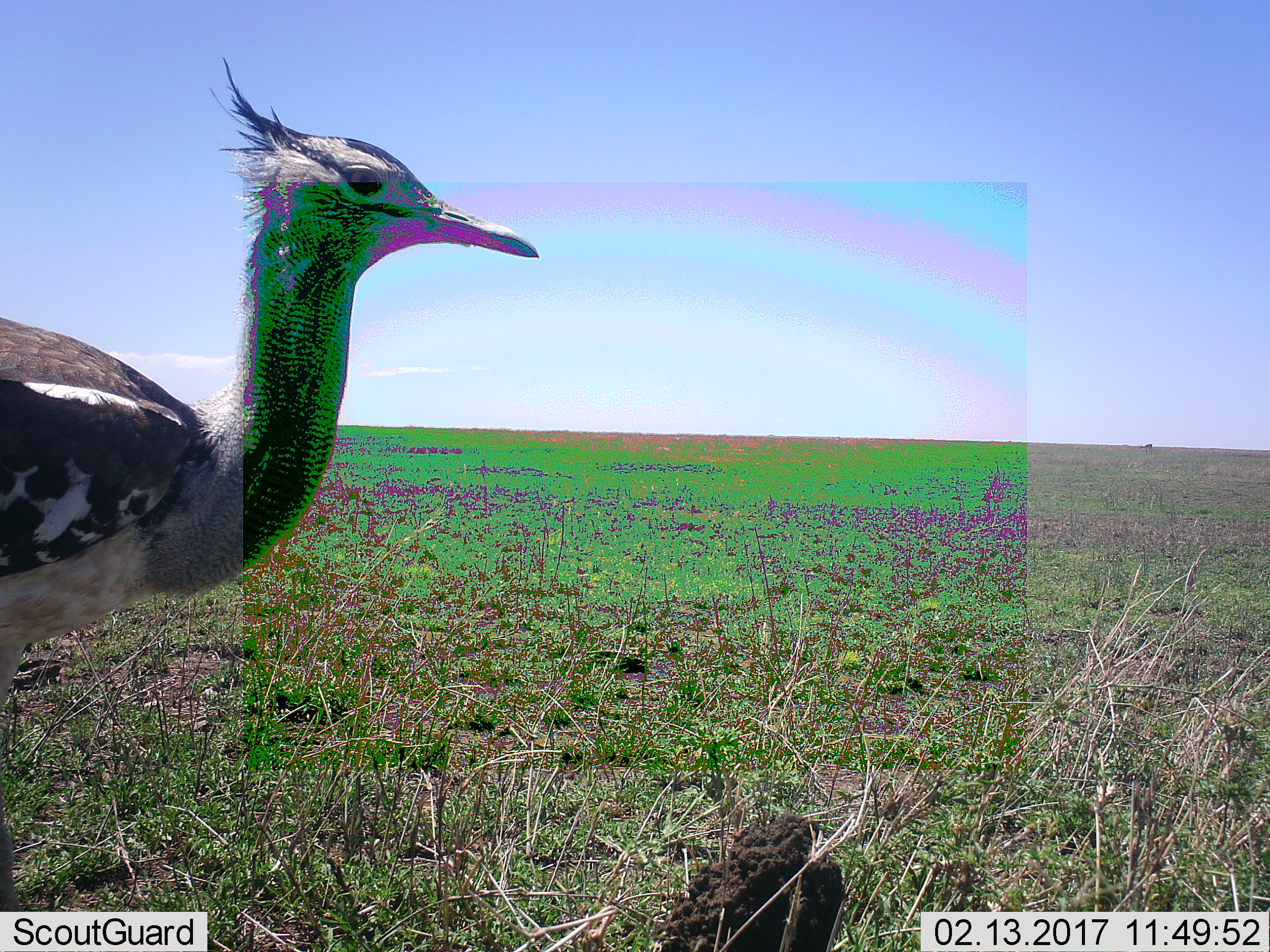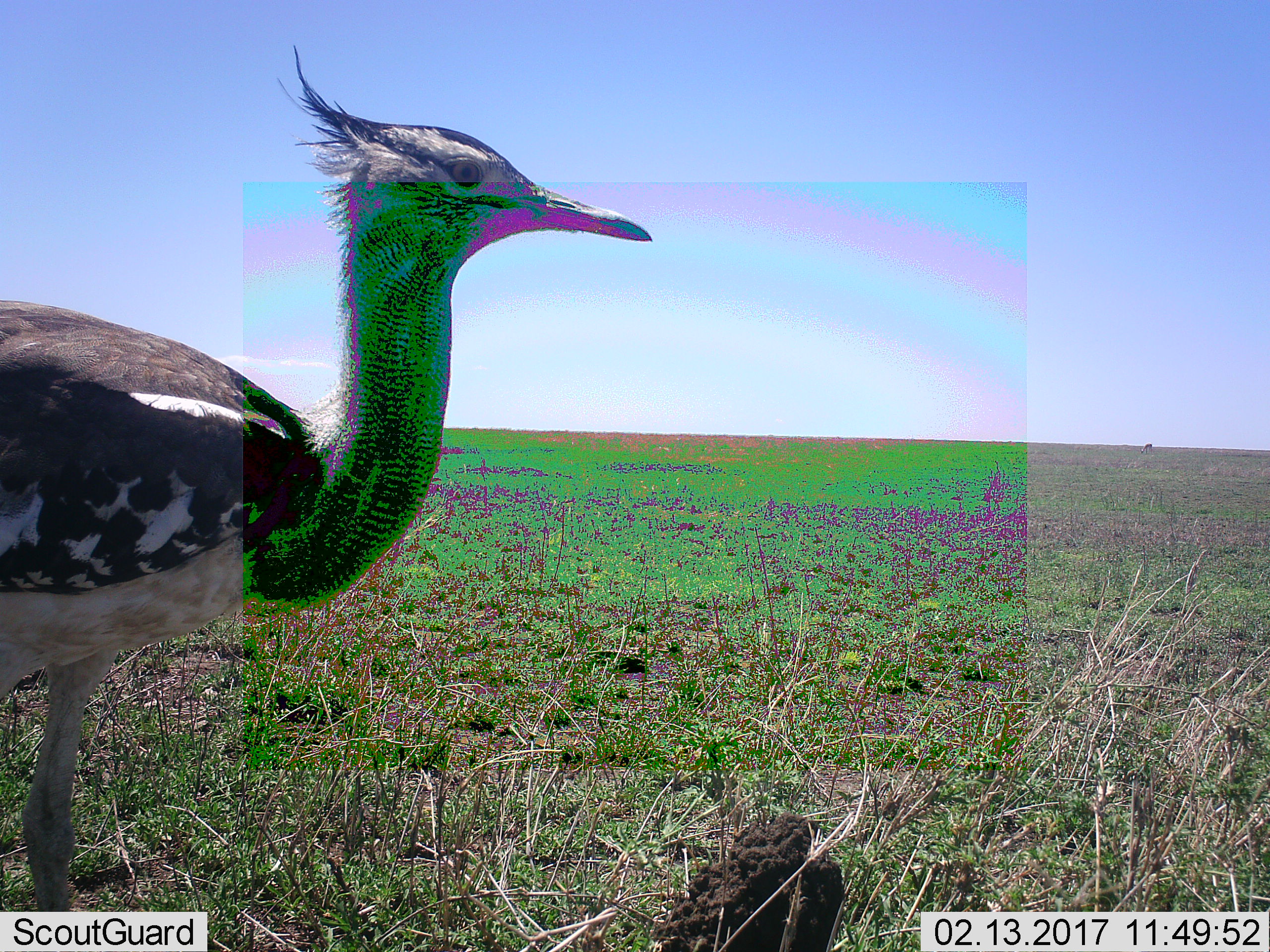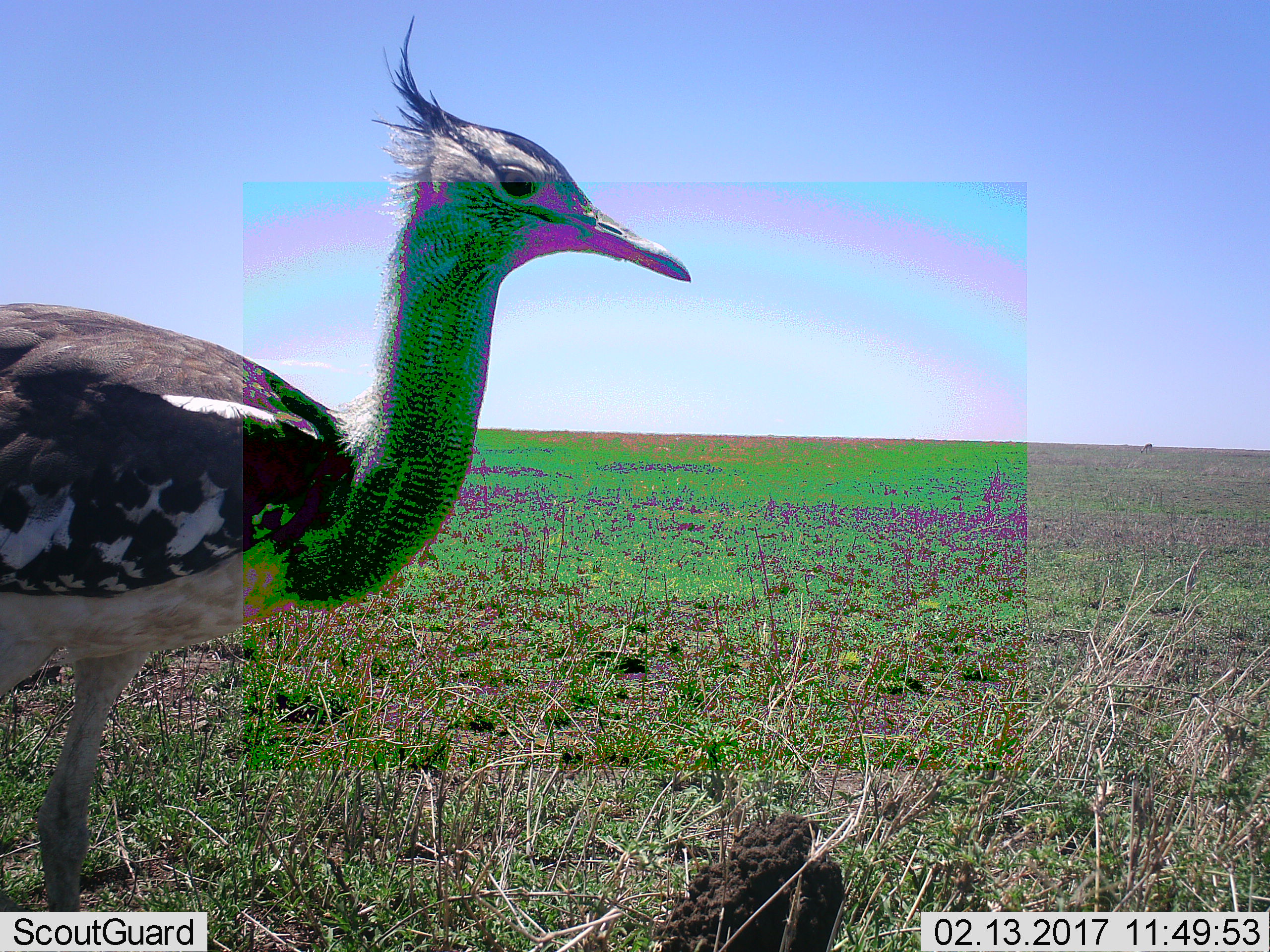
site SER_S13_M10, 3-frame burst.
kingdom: Animalia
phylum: Chordata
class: Aves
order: Otidiformes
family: Otididae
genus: Ardeotis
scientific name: Ardeotis kori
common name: kori bustard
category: bustardkori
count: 1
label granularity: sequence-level